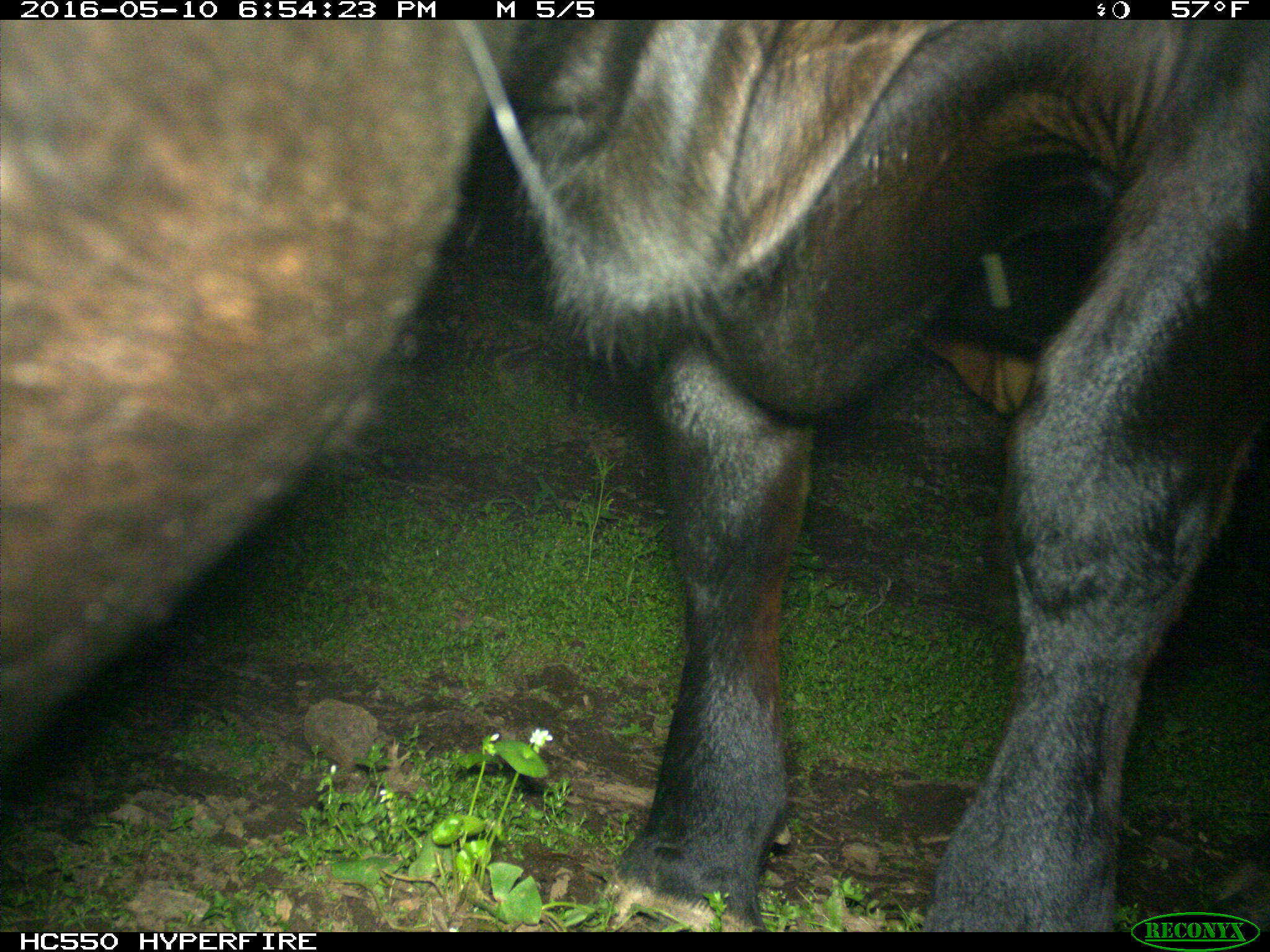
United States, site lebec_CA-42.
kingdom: Animalia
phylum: Chordata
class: Mammalia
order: Artiodactyla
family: Bovidae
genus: Bos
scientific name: Bos taurus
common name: domestic cow